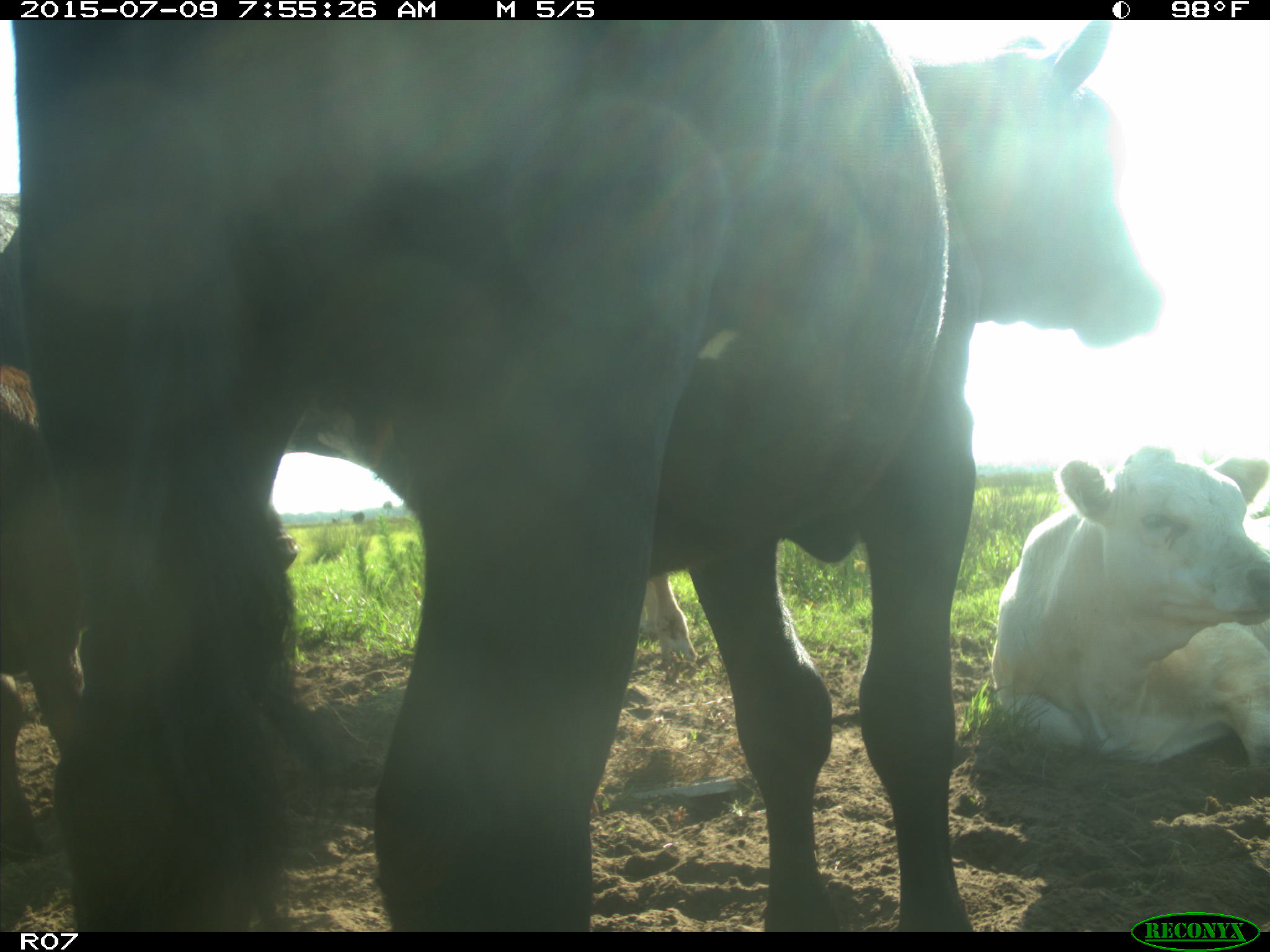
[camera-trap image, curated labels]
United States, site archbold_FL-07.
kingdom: Animalia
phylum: Chordata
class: Mammalia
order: Artiodactyla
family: Bovidae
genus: Bos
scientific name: Bos taurus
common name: domestic cow